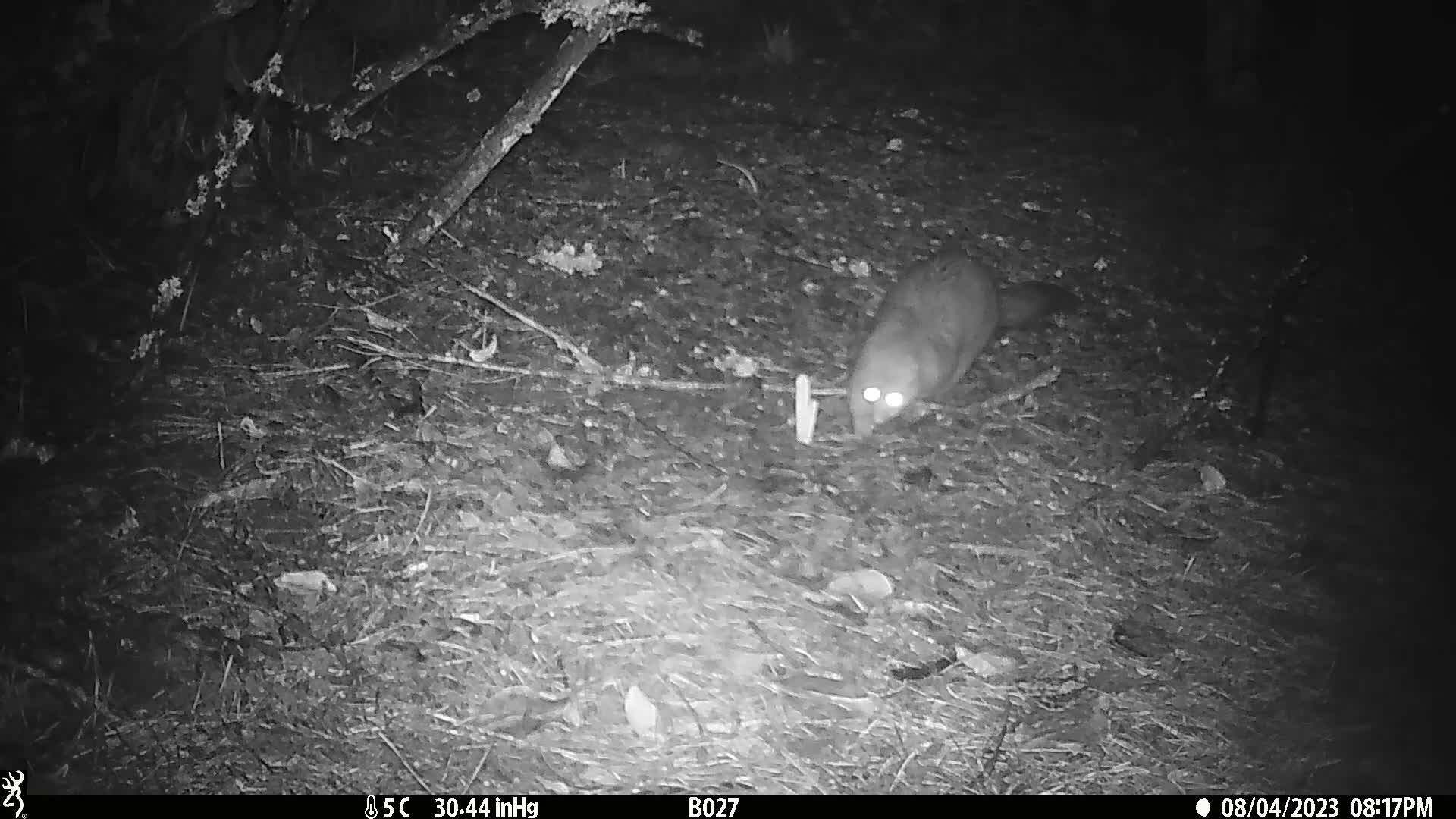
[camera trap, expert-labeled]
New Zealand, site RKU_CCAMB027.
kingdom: Animalia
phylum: Chordata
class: Mammalia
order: Diprotodontia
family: Phalangeridae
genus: Trichosurus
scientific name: Trichosurus vulpecula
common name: common brushtail possum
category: possum